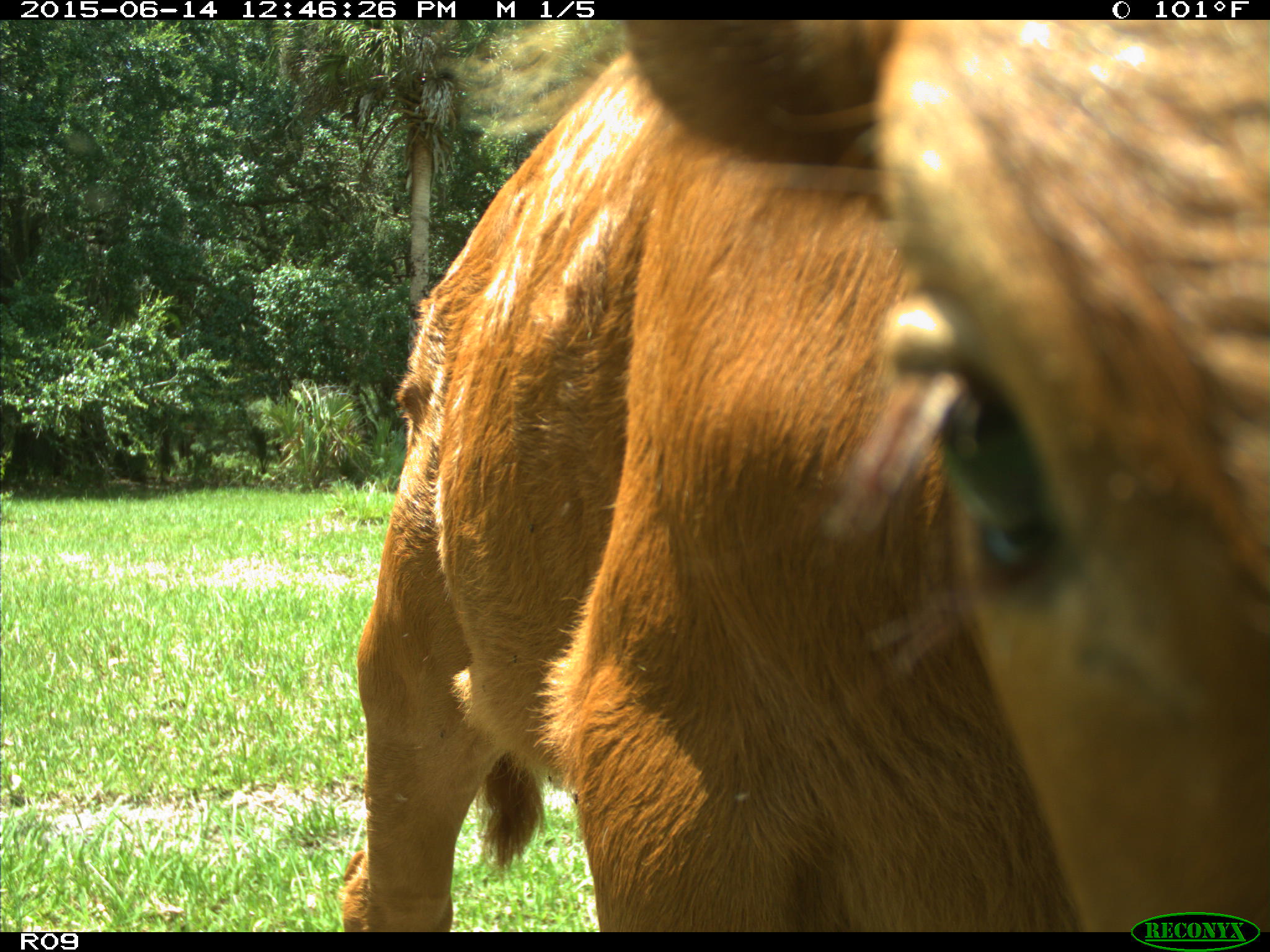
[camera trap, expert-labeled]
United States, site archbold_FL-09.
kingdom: Animalia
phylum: Chordata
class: Mammalia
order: Artiodactyla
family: Bovidae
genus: Bos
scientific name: Bos taurus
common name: domestic cow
Bos taurus (domestic cow).